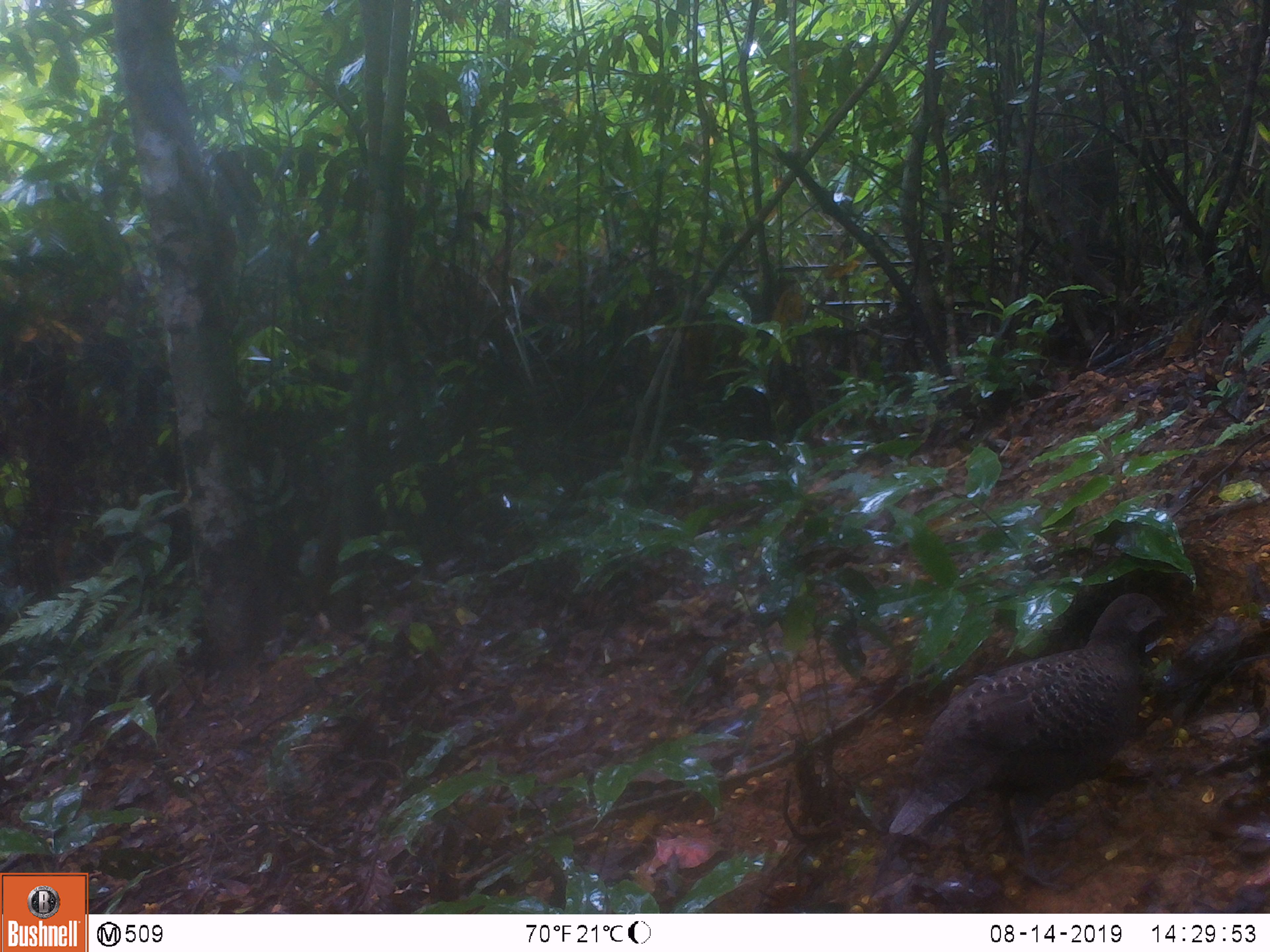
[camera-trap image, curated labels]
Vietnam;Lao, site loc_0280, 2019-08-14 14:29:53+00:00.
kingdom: Animalia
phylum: Chordata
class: Aves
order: Galliformes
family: Phasianidae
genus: Polyplectron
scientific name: Polyplectron bicalcaratum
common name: gray peacock-pheasant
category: grey peacock pheasant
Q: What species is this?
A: Grey peacock pheasant (gray peacock-pheasant) (Polyplectron bicalcaratum).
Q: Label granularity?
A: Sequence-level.